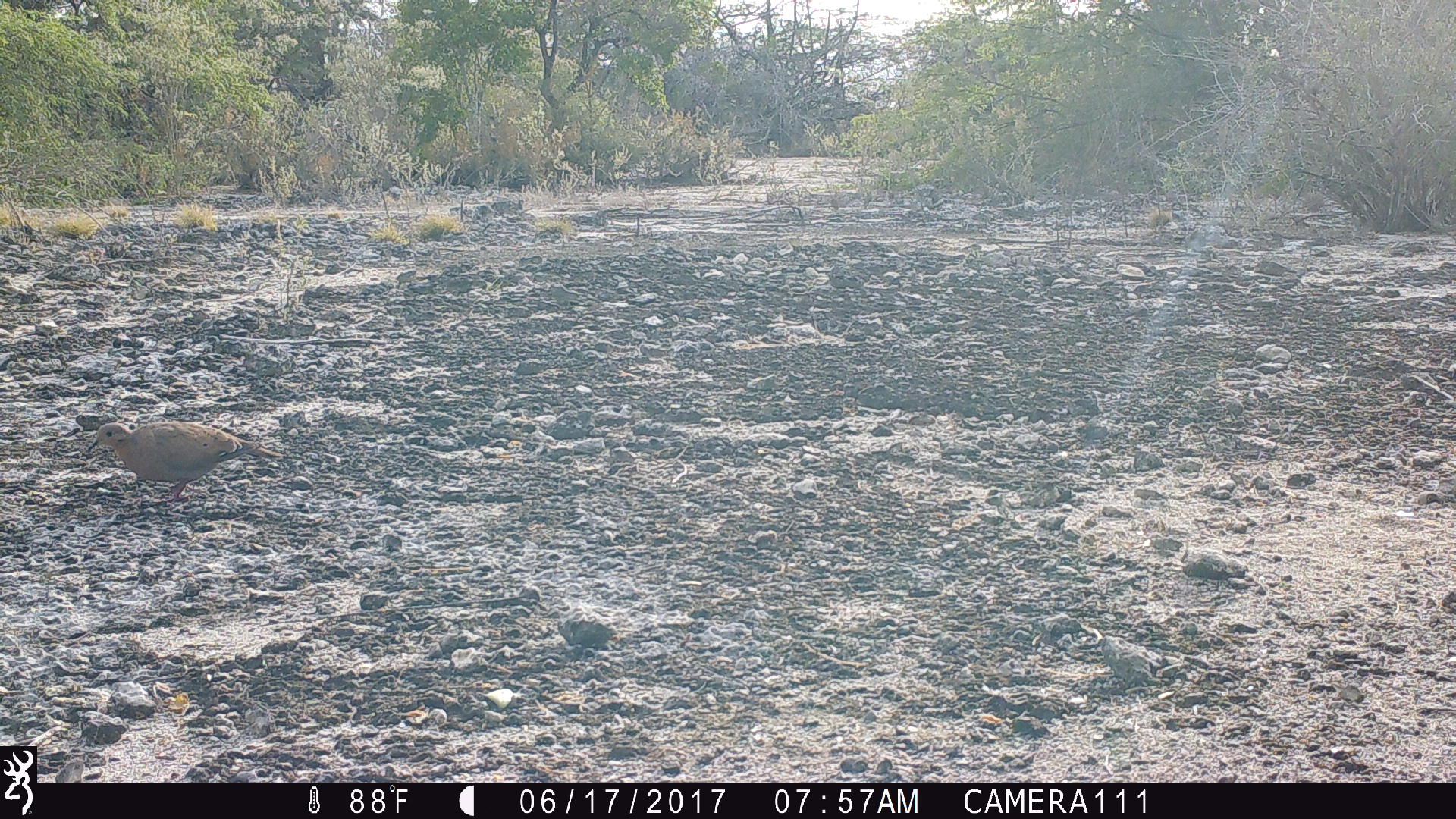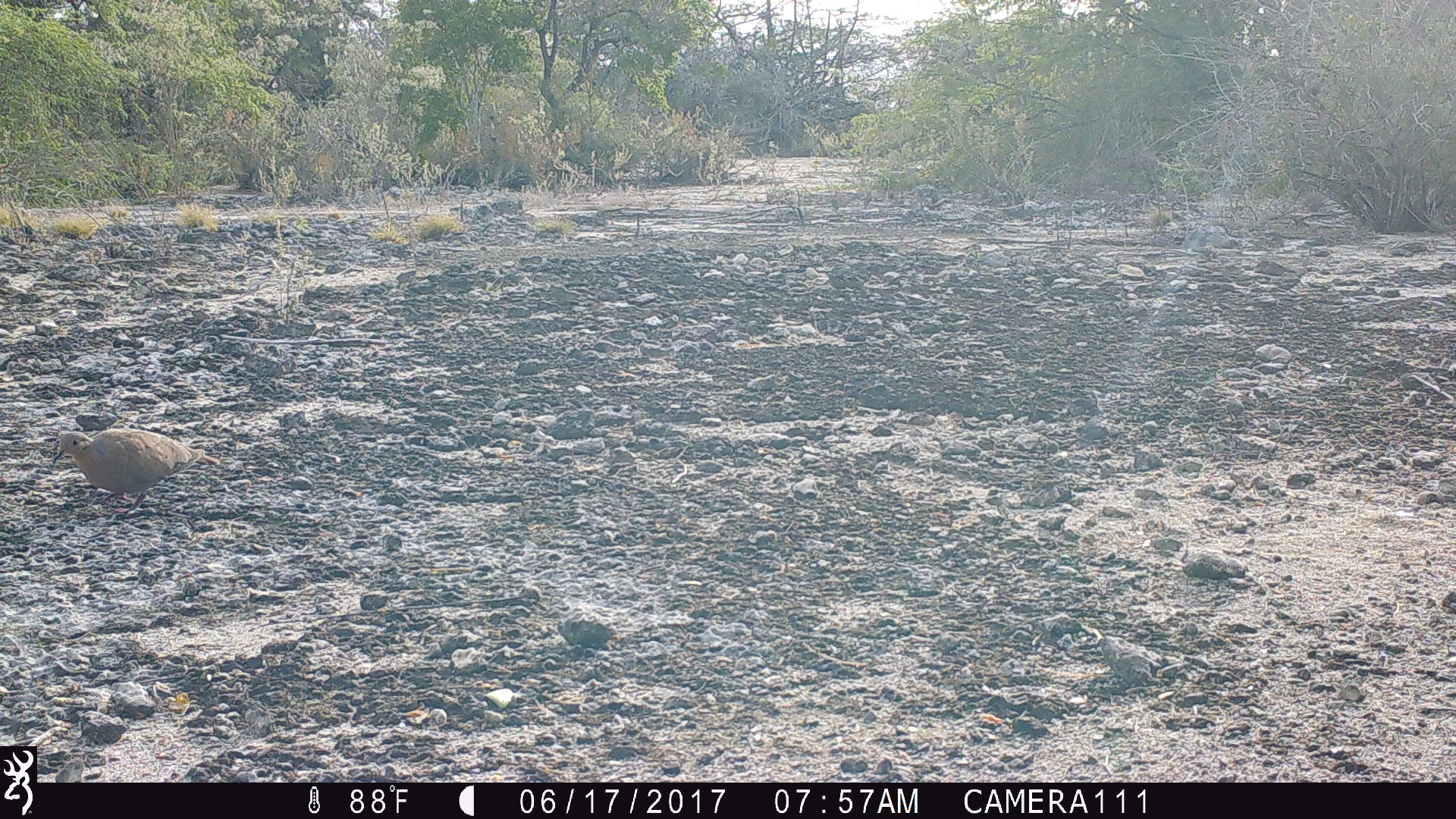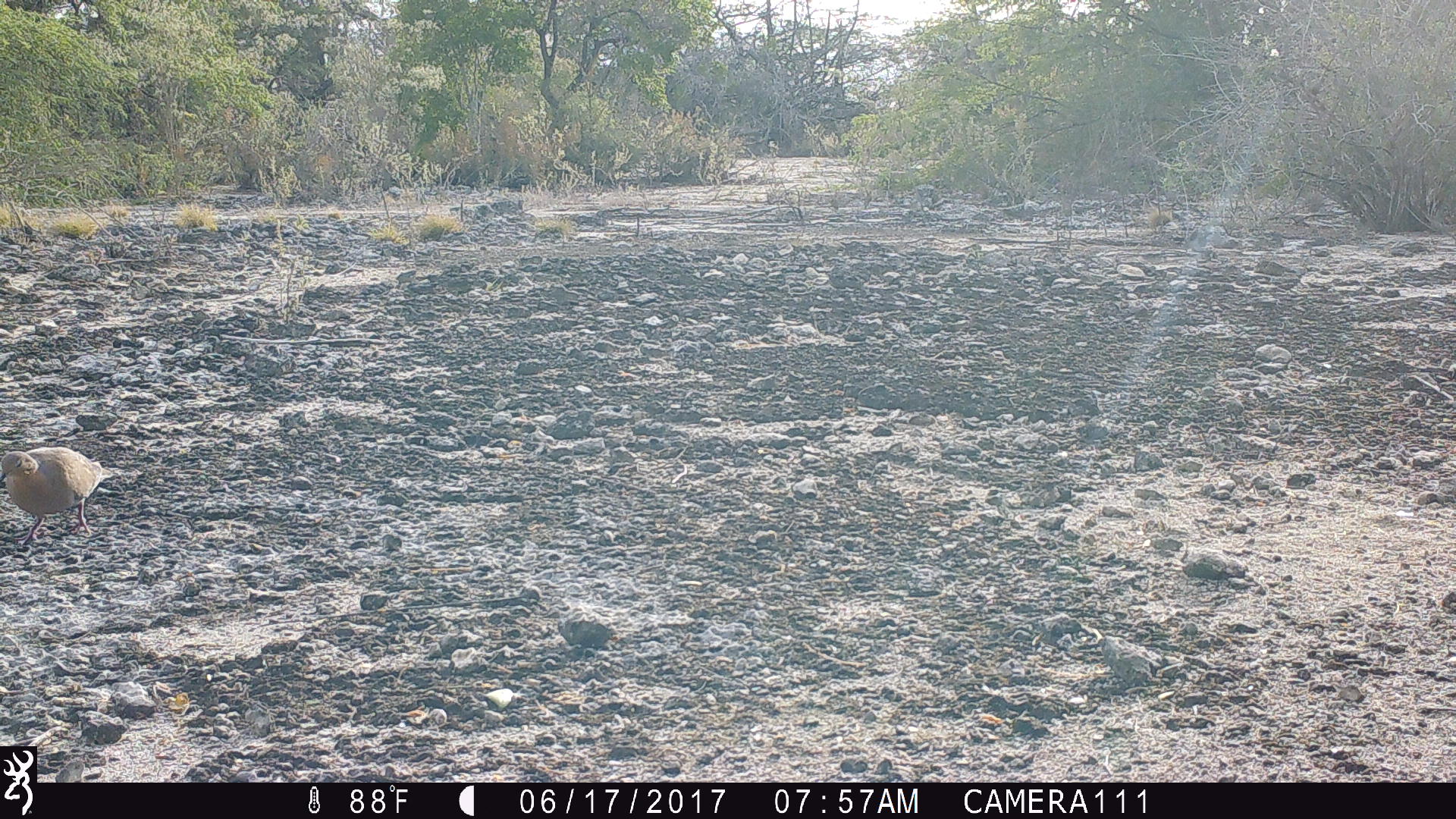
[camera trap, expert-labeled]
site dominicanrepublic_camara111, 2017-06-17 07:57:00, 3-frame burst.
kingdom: Animalia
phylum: Chordata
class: Aves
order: Columbiformes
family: Columbidae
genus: Zenaida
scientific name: Zenaida asiatica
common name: white-winged dove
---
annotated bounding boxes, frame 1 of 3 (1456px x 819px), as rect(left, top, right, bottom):
white-winged dove: rect(82, 417, 274, 510)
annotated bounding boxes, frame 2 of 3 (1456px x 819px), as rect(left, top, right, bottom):
white-winged dove: rect(48, 425, 223, 515)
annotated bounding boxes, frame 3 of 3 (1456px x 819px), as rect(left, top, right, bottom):
white-winged dove: rect(0, 445, 114, 547)